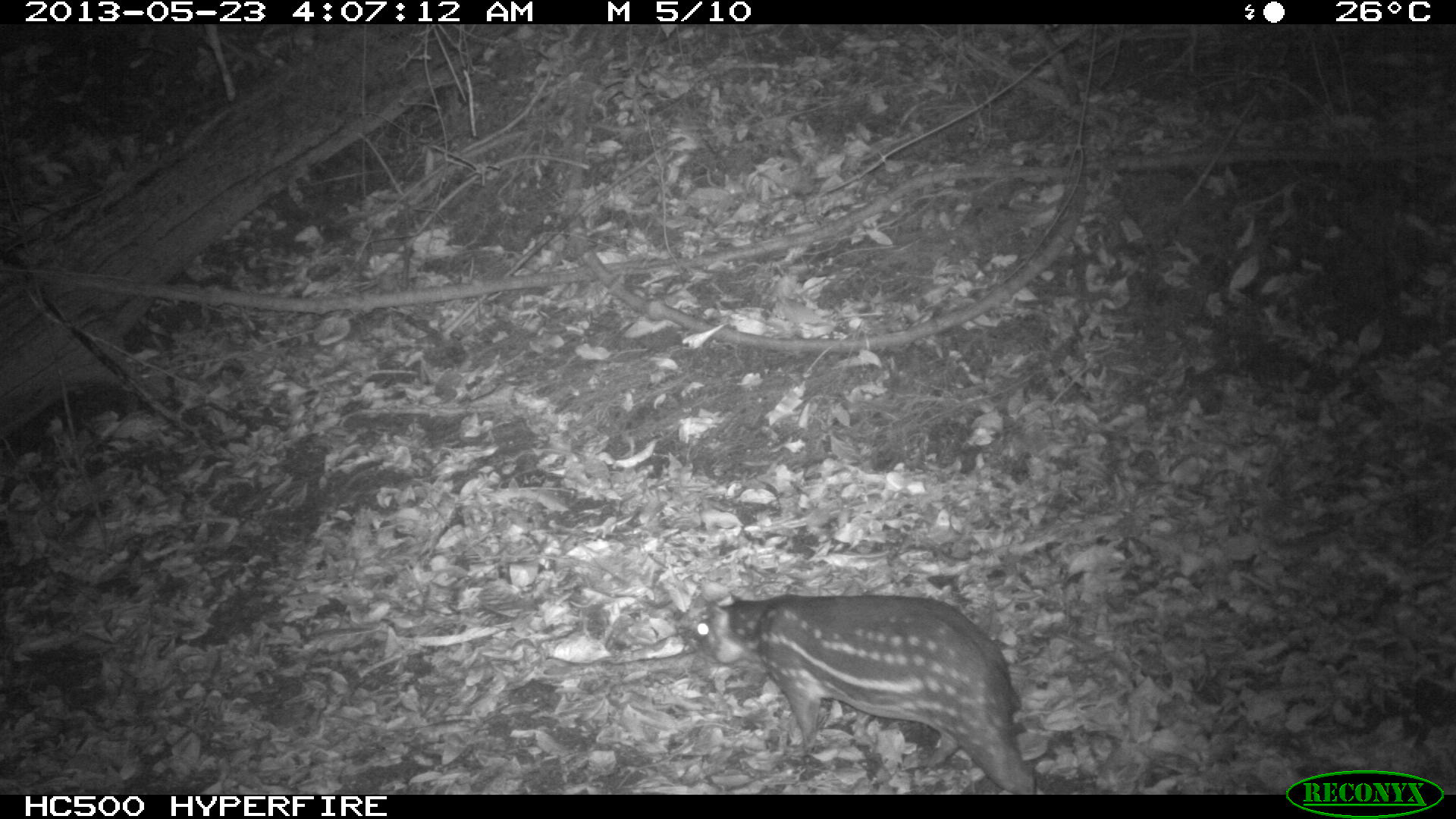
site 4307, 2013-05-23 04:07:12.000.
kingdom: Animalia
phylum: Chordata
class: Mammalia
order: Rodentia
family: Cuniculidae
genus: Cuniculus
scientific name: Cuniculus paca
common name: lowland paca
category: agouti paca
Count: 1.